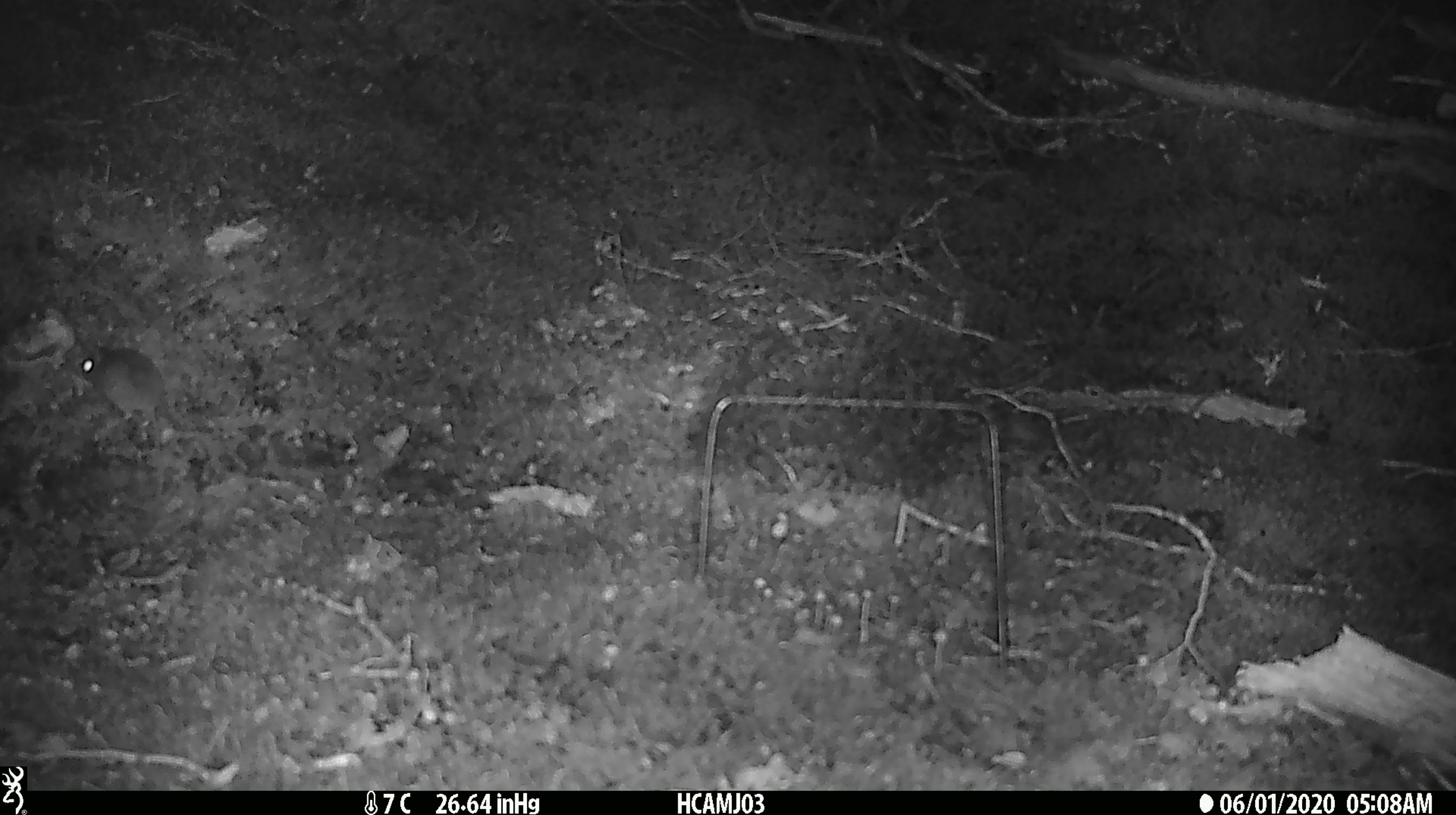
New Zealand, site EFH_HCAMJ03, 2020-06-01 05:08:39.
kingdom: Animalia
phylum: Chordata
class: Mammalia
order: Rodentia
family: Muridae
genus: Mus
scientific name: Mus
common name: mouse